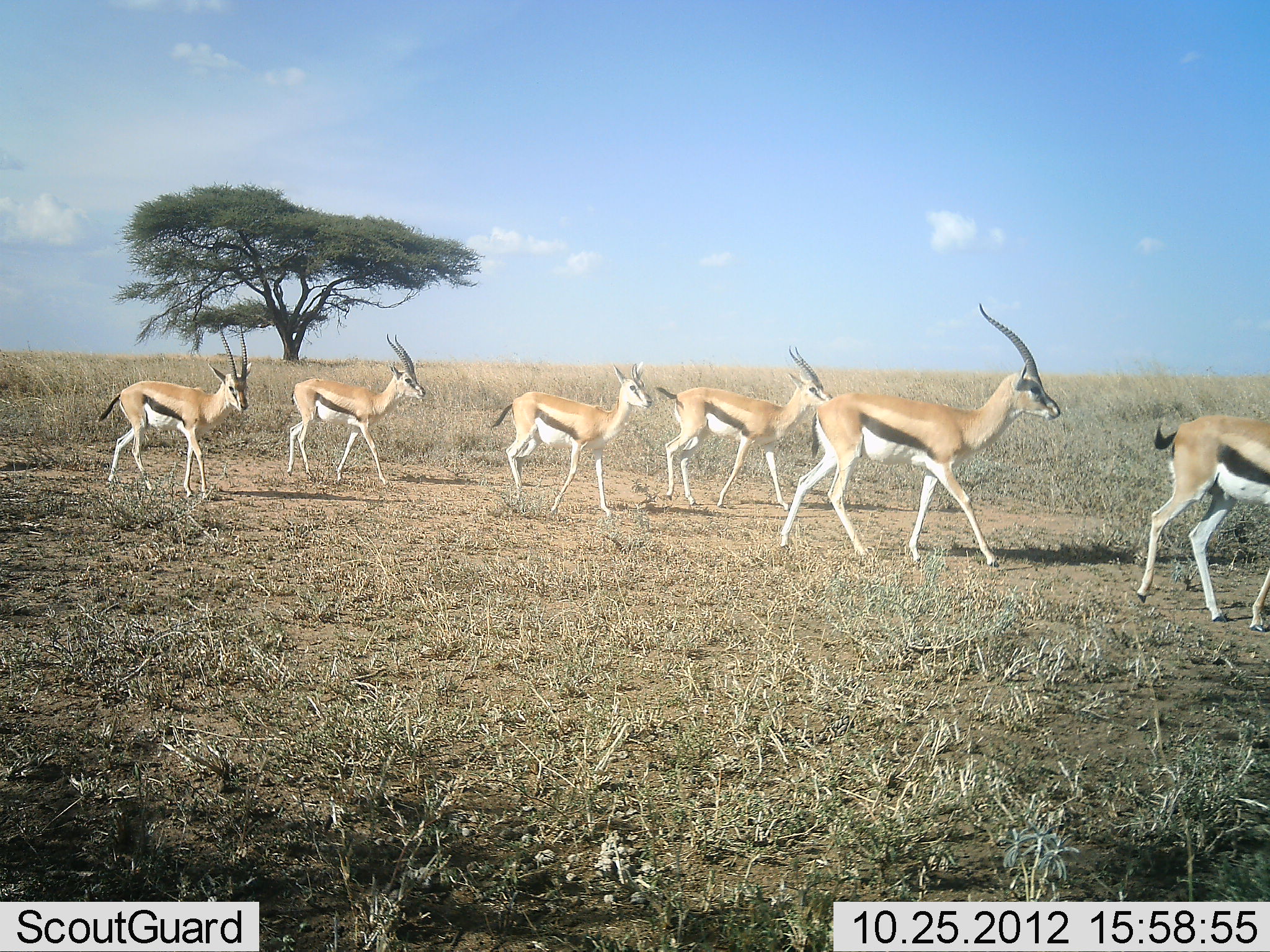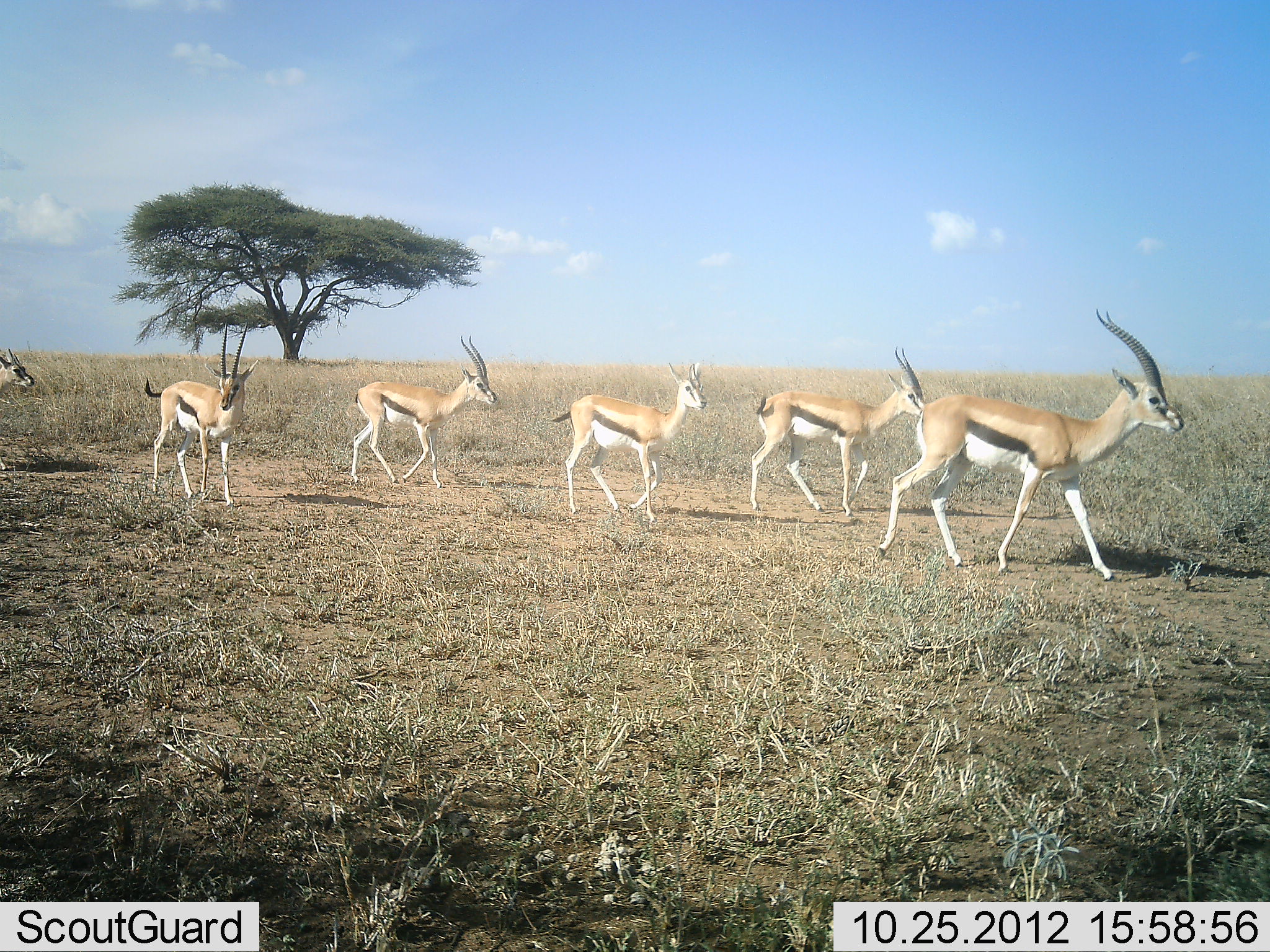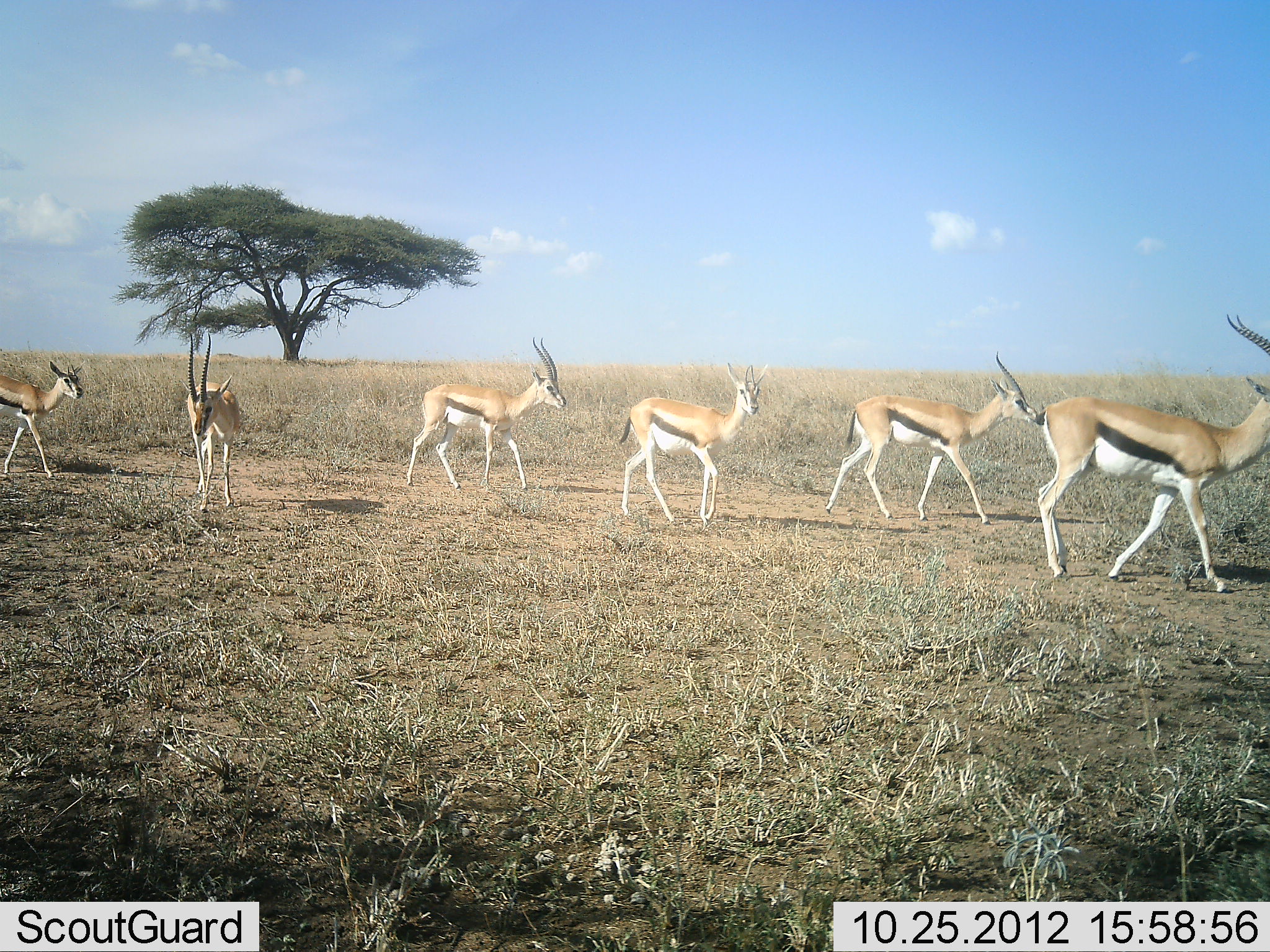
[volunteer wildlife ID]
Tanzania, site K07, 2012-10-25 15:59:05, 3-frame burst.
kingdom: Animalia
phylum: Chordata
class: Mammalia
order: Artiodactyla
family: Bovidae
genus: Eudorcas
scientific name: Eudorcas thomsonii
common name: thomson's gazelle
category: gazellethomsons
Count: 7.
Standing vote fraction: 10%.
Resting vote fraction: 0%.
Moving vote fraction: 100%.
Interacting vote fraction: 0%.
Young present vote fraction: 0%.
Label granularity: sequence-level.